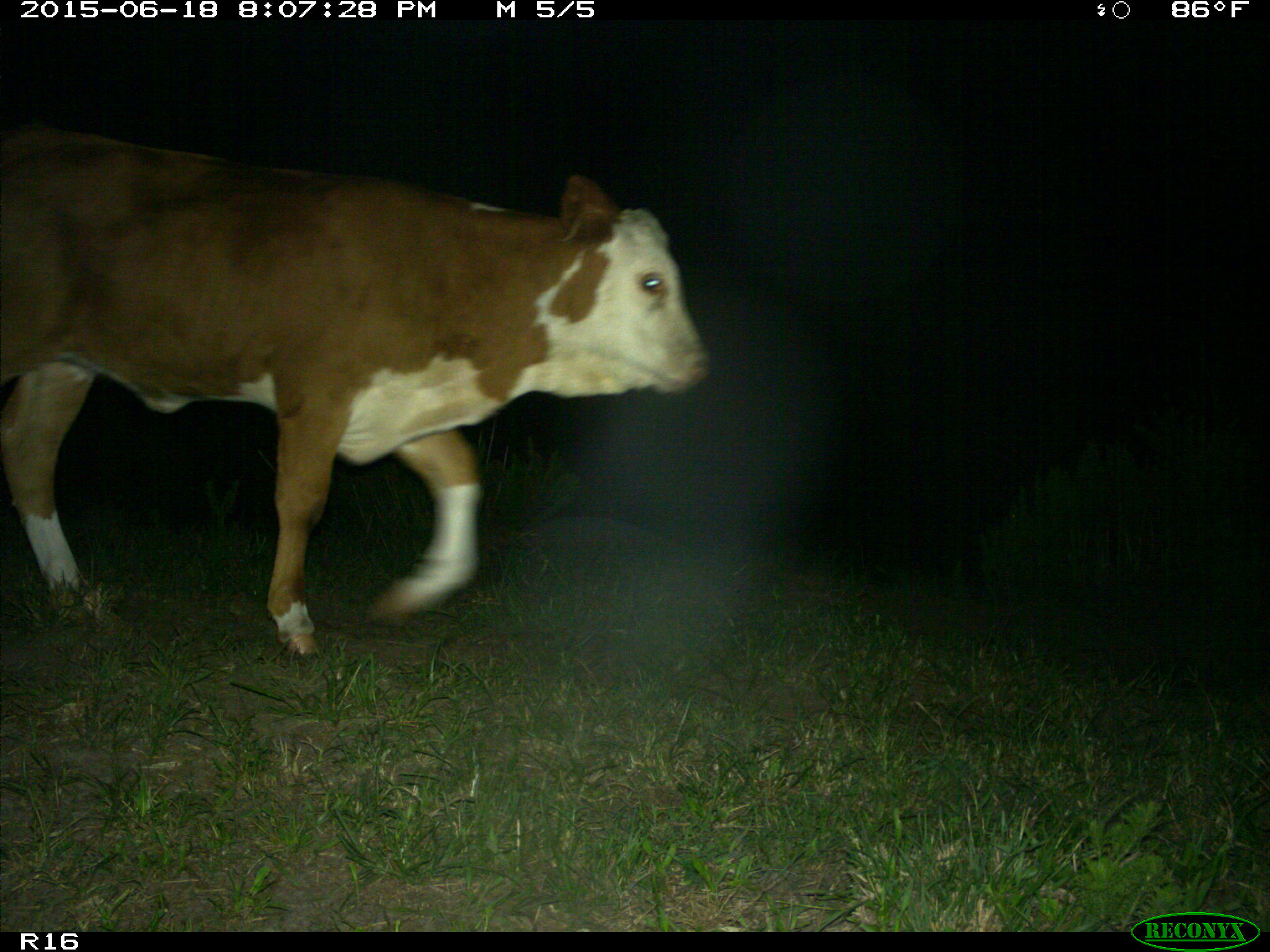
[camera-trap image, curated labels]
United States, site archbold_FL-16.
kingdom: Animalia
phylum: Chordata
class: Mammalia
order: Artiodactyla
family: Bovidae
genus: Bos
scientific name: Bos taurus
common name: domestic cow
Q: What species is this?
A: Bos taurus (domestic cow).